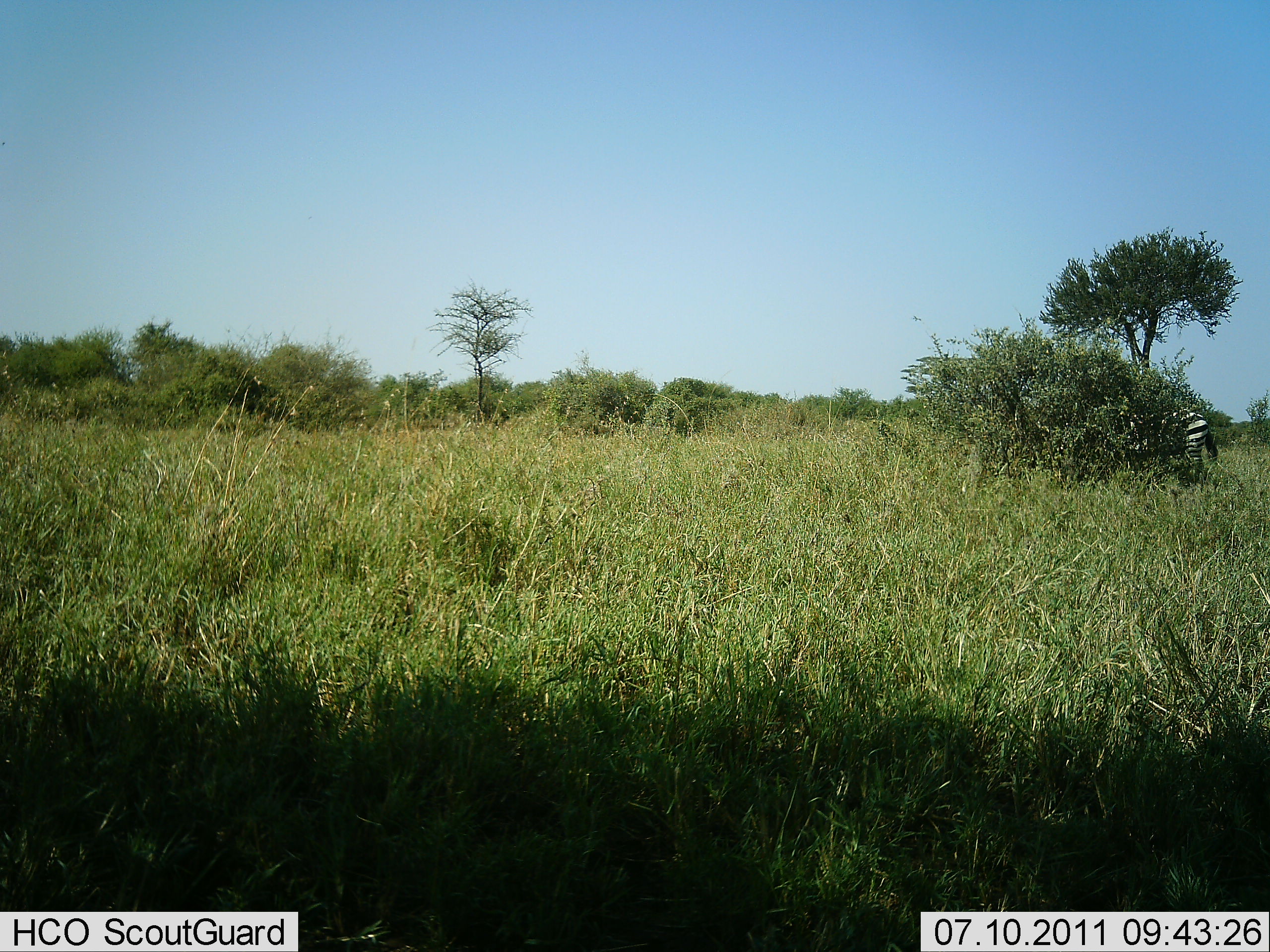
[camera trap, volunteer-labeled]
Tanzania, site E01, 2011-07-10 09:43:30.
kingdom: Animalia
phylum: Chordata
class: Mammalia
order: Perissodactyla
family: Equidae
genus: Equus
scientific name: Equus quagga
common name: plains zebra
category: zebra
Zebra (plains zebra) (Equus quagga), count 1. Behavior (volunteer vote fractions): standing 80%, resting 0%, moving 0%, interacting 0%. Young present (vote fraction): 0%. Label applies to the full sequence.